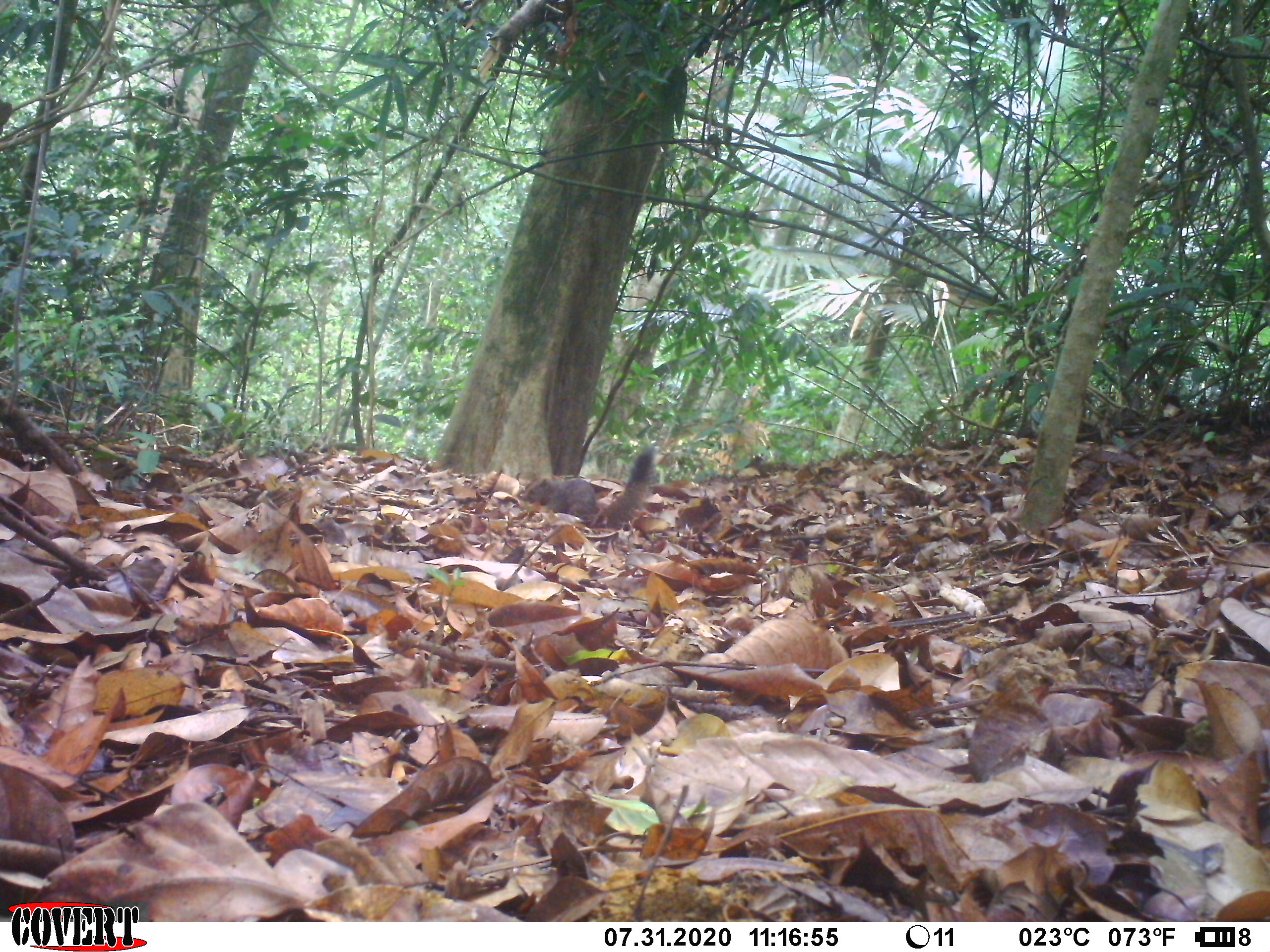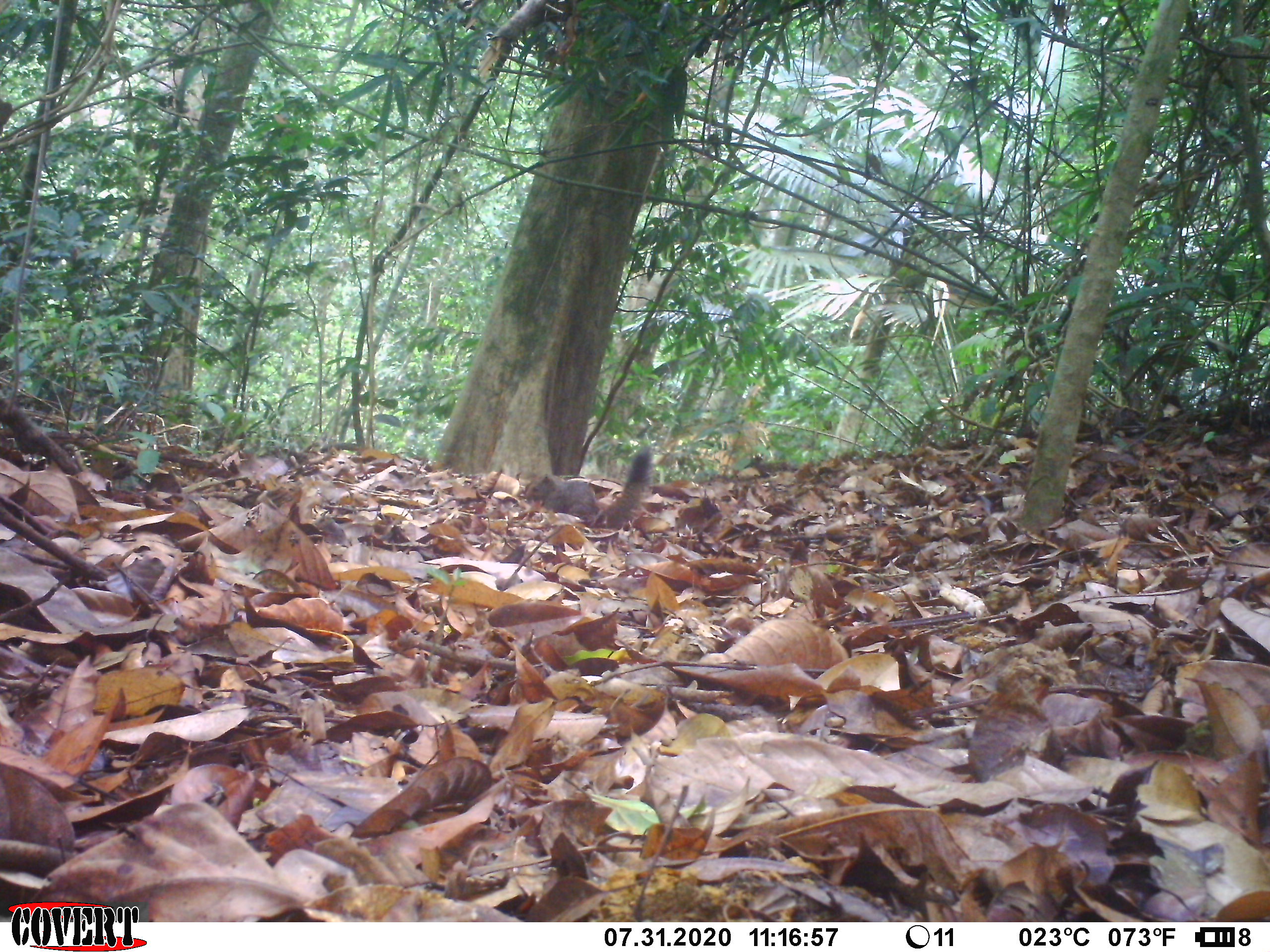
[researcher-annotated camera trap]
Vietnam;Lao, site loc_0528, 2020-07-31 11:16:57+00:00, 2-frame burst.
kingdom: Animalia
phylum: Chordata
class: Mammalia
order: Rodentia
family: Sciuridae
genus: Callosciurus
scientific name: Callosciurus erythraeus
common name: pallas's squirrel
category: pallass squirrel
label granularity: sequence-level